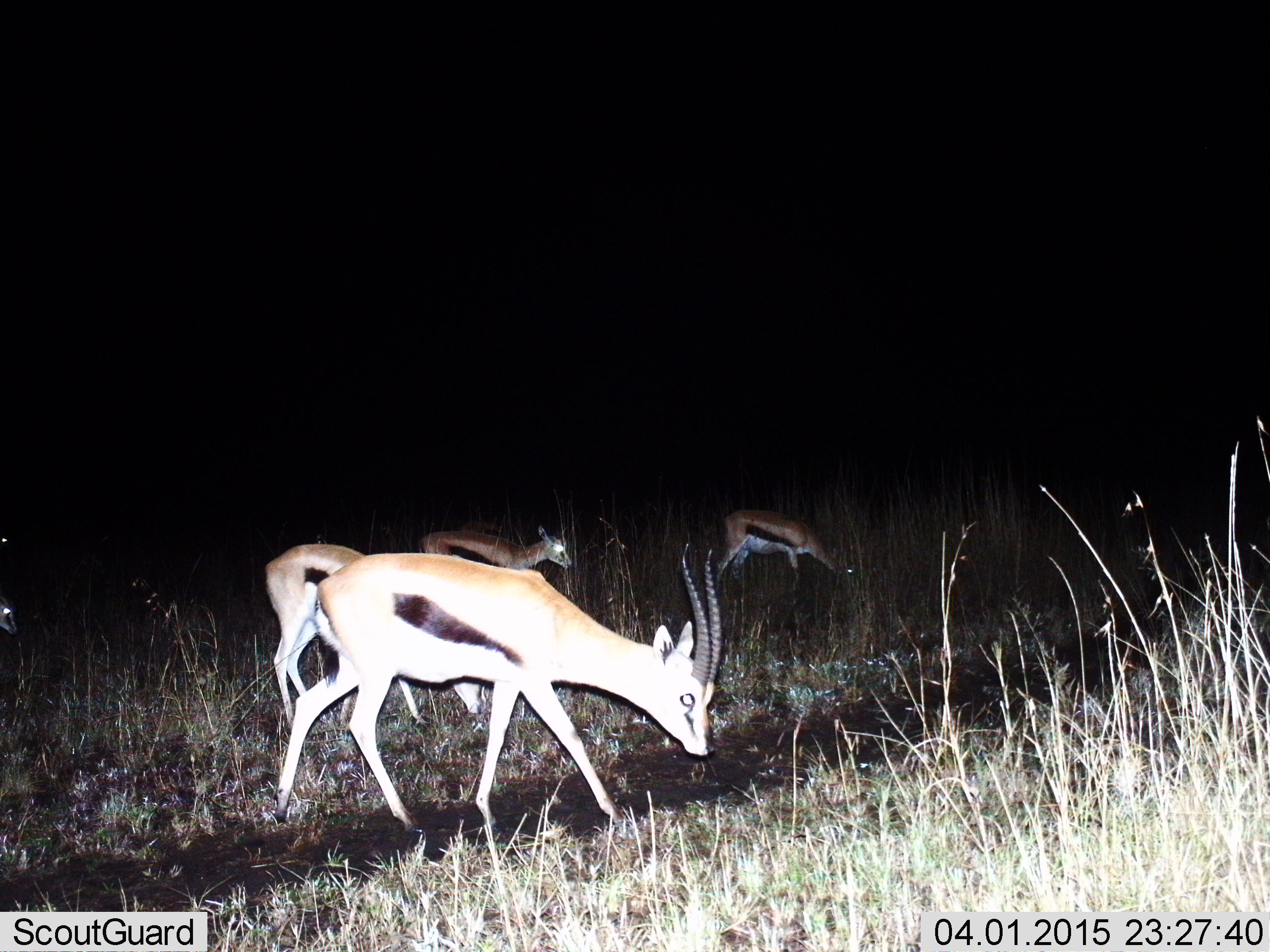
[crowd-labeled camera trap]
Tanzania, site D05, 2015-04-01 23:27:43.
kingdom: Animalia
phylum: Chordata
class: Mammalia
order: Artiodactyla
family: Bovidae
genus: Eudorcas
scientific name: Eudorcas thomsonii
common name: thomson's gazelle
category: gazellethomsons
Gazellethomsons (thomson's gazelle) (Eudorcas thomsonii), count 4. Behavior (volunteer vote fractions): standing 50%, resting 0%, moving 30%, interacting 0%. Young present (vote fraction): 0%. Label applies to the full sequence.